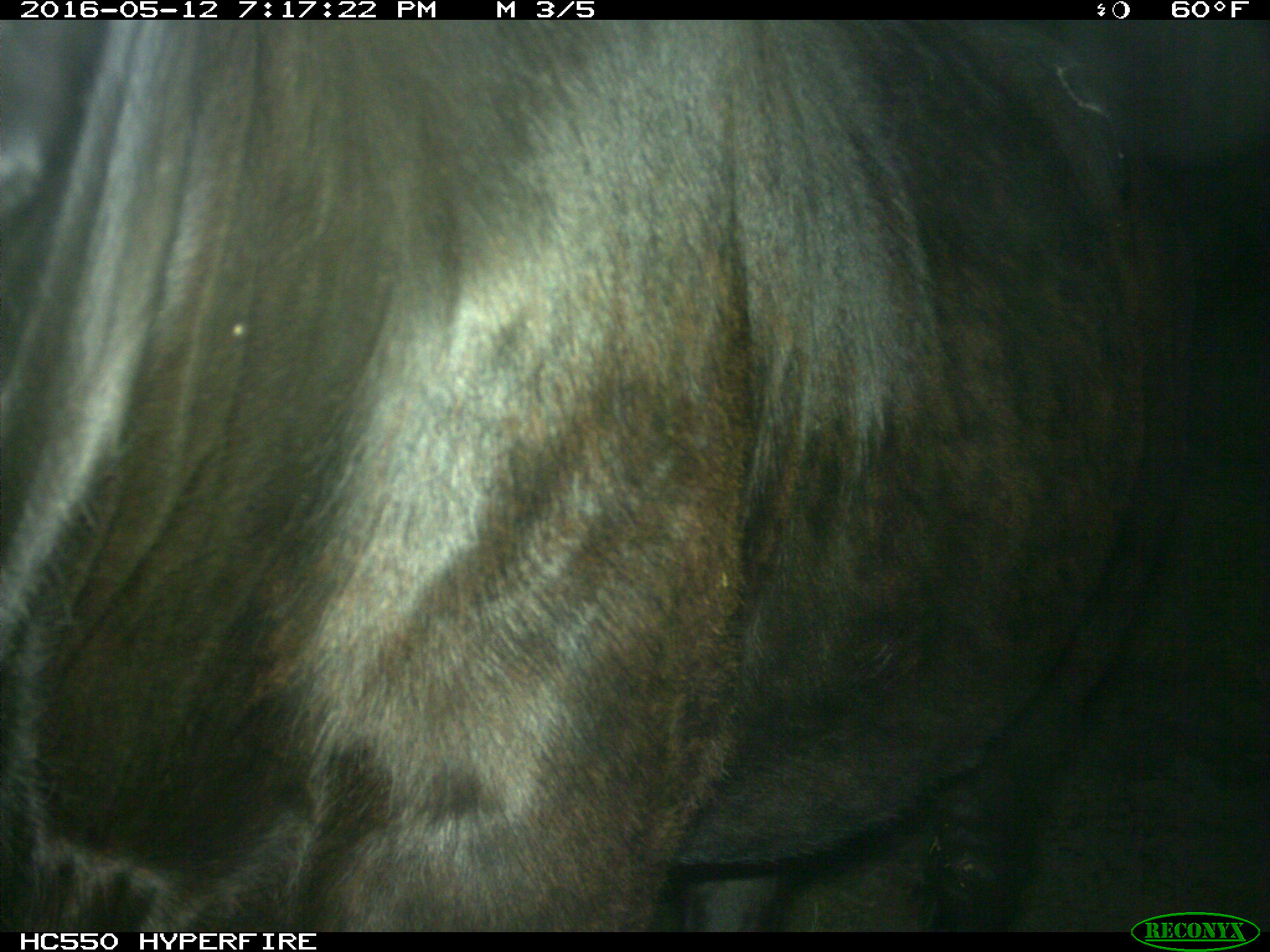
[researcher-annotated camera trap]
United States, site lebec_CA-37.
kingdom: Animalia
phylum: Chordata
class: Mammalia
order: Artiodactyla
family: Bovidae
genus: Bos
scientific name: Bos taurus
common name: domestic cow